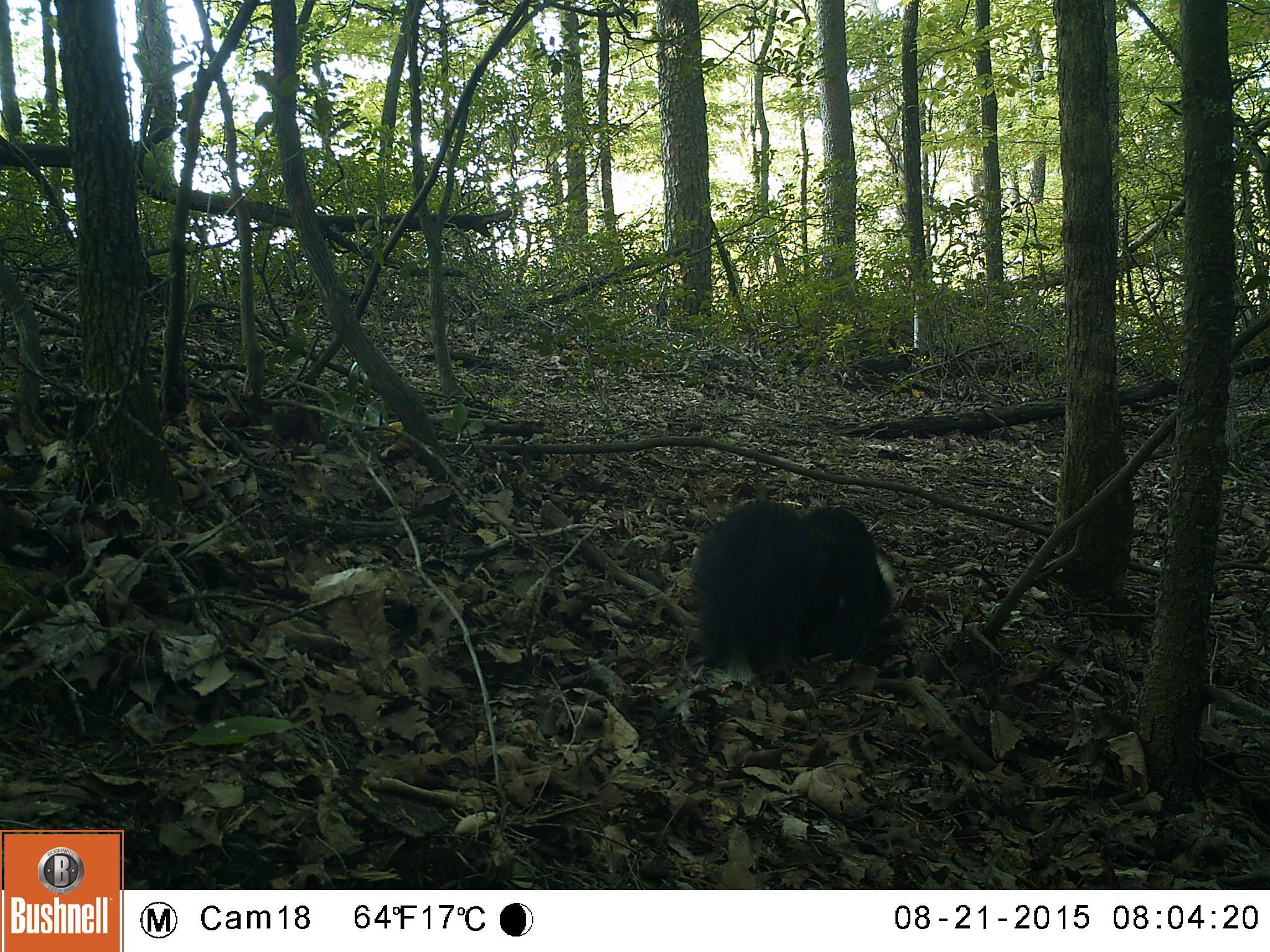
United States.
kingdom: Animalia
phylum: Chordata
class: Mammalia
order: Carnivora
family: Mephitidae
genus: Mephitis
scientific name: Mephitis mephitis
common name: striped skunk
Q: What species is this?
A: Striped Skunk (Mephitis mephitis).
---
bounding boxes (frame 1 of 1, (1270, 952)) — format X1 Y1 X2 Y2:
Striped Skunk: 681 488 906 682